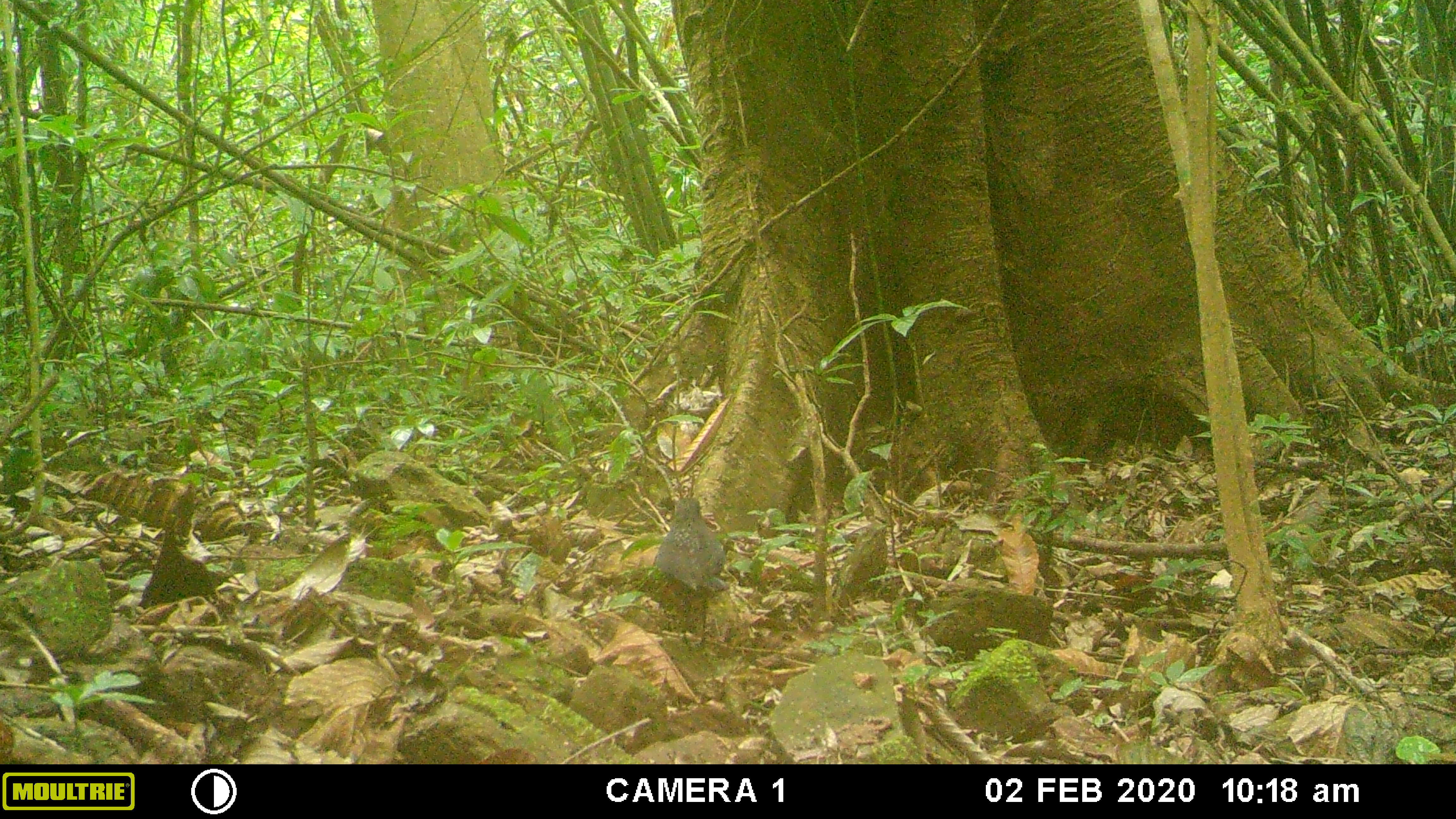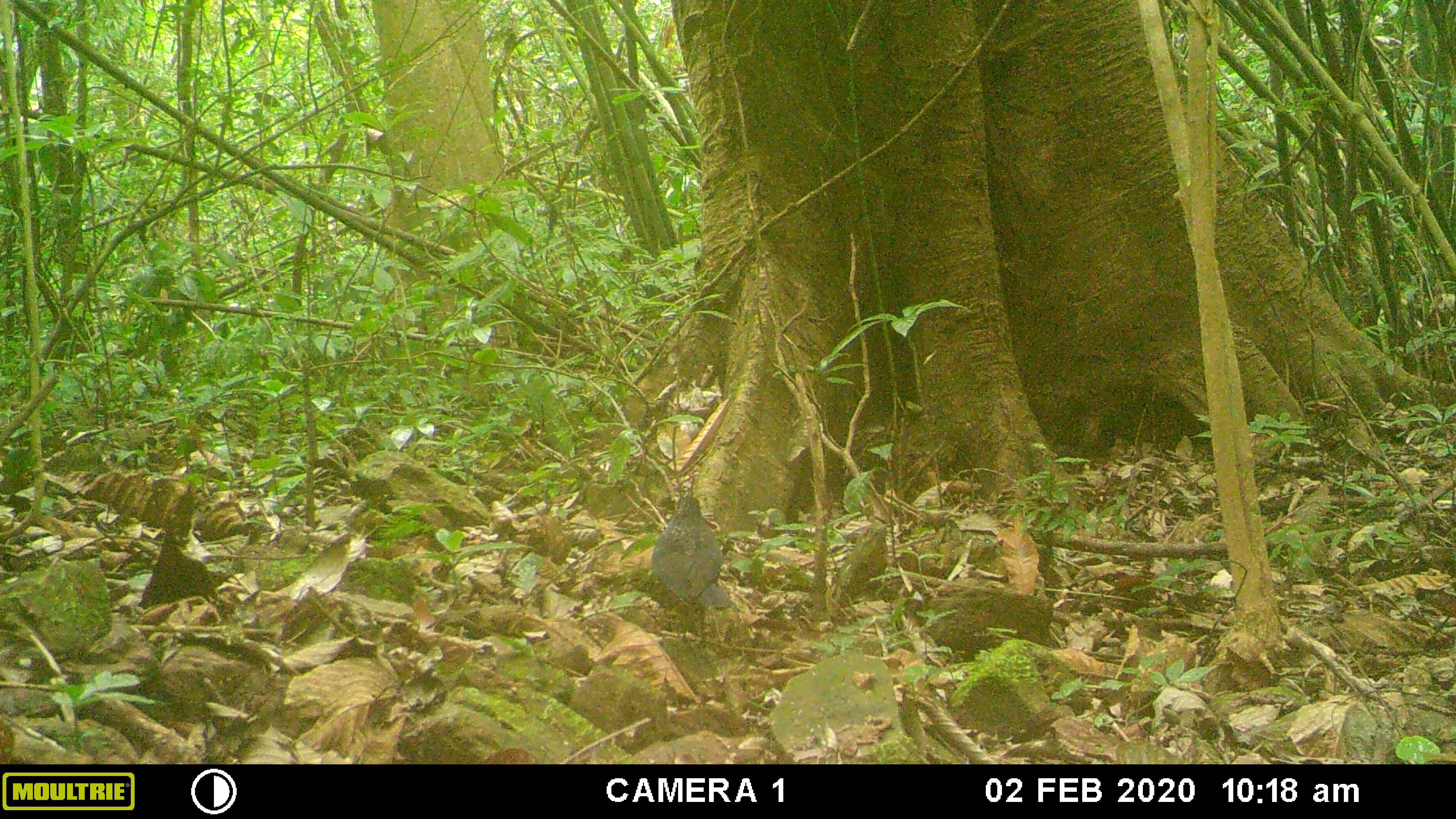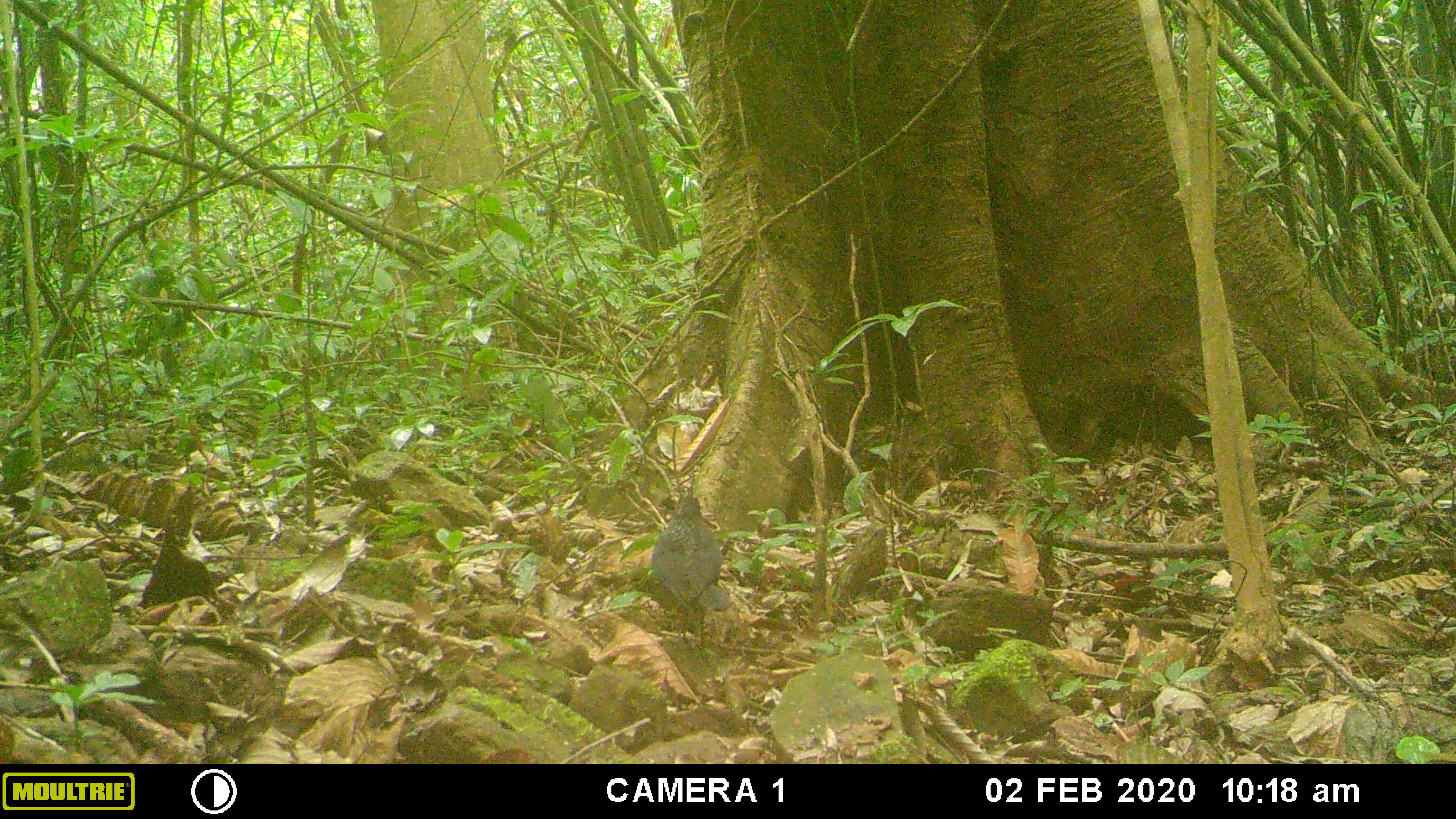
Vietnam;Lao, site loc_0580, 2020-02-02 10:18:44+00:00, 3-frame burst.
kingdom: Animalia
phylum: Chordata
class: Aves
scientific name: Aves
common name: bird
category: unidentified bird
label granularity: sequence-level